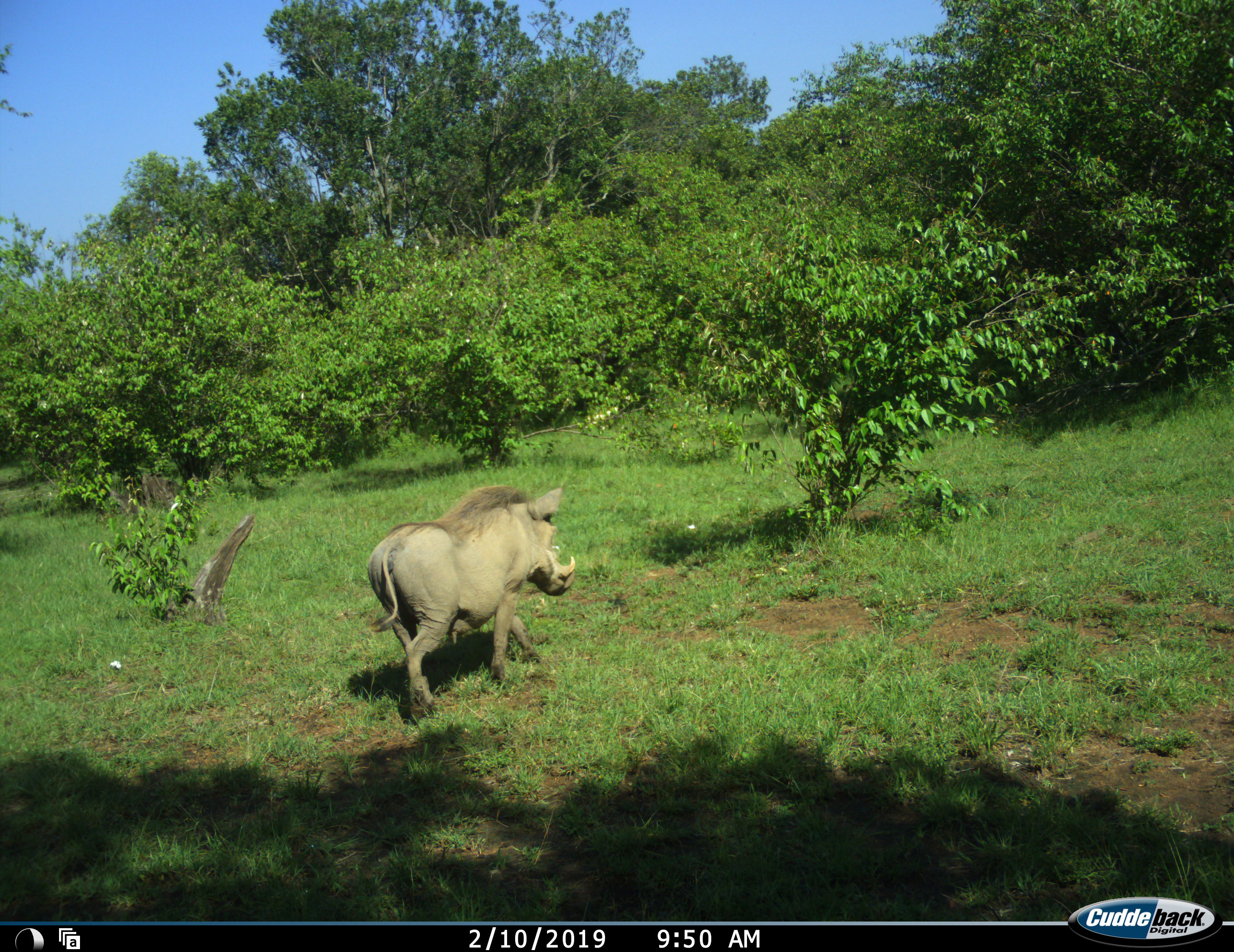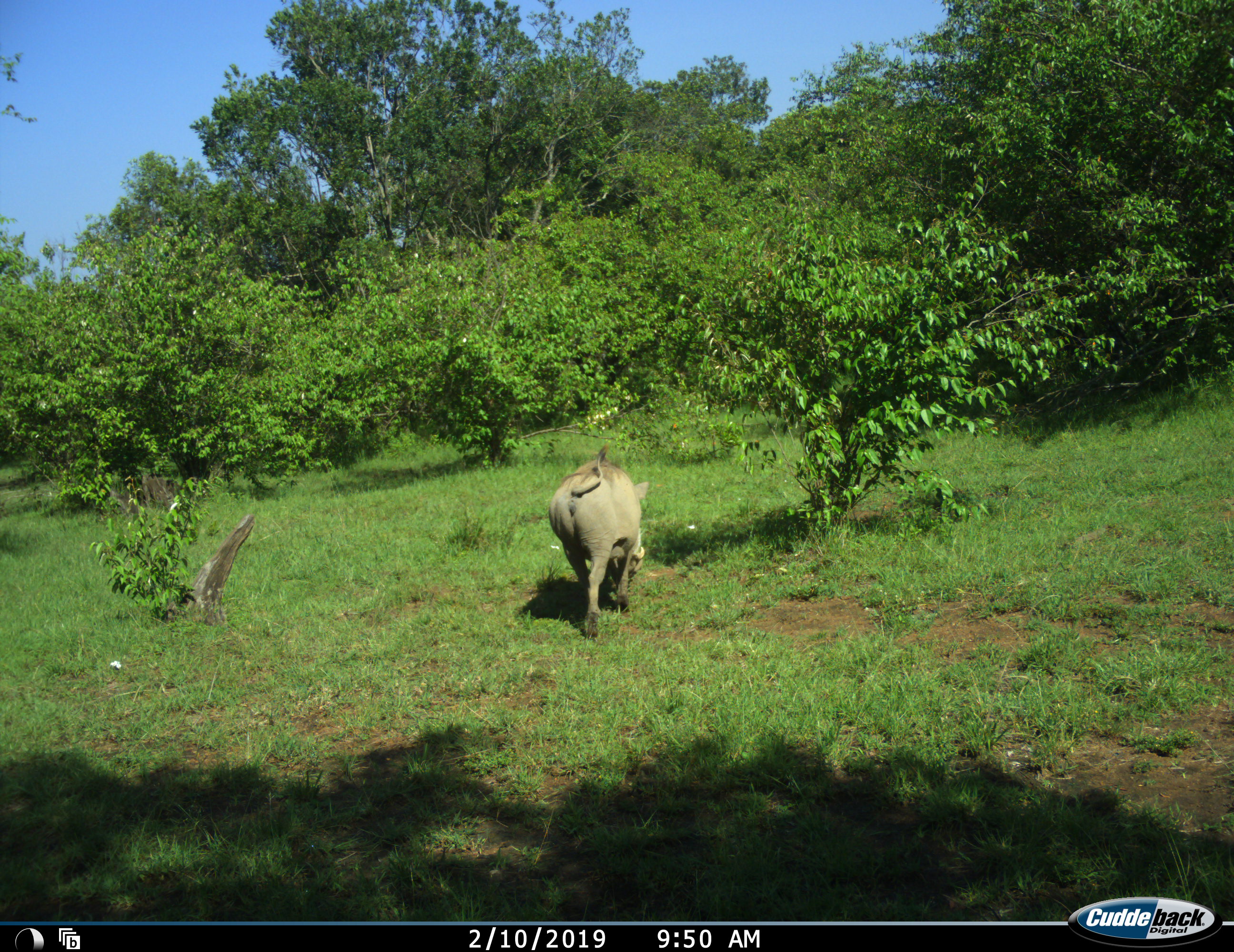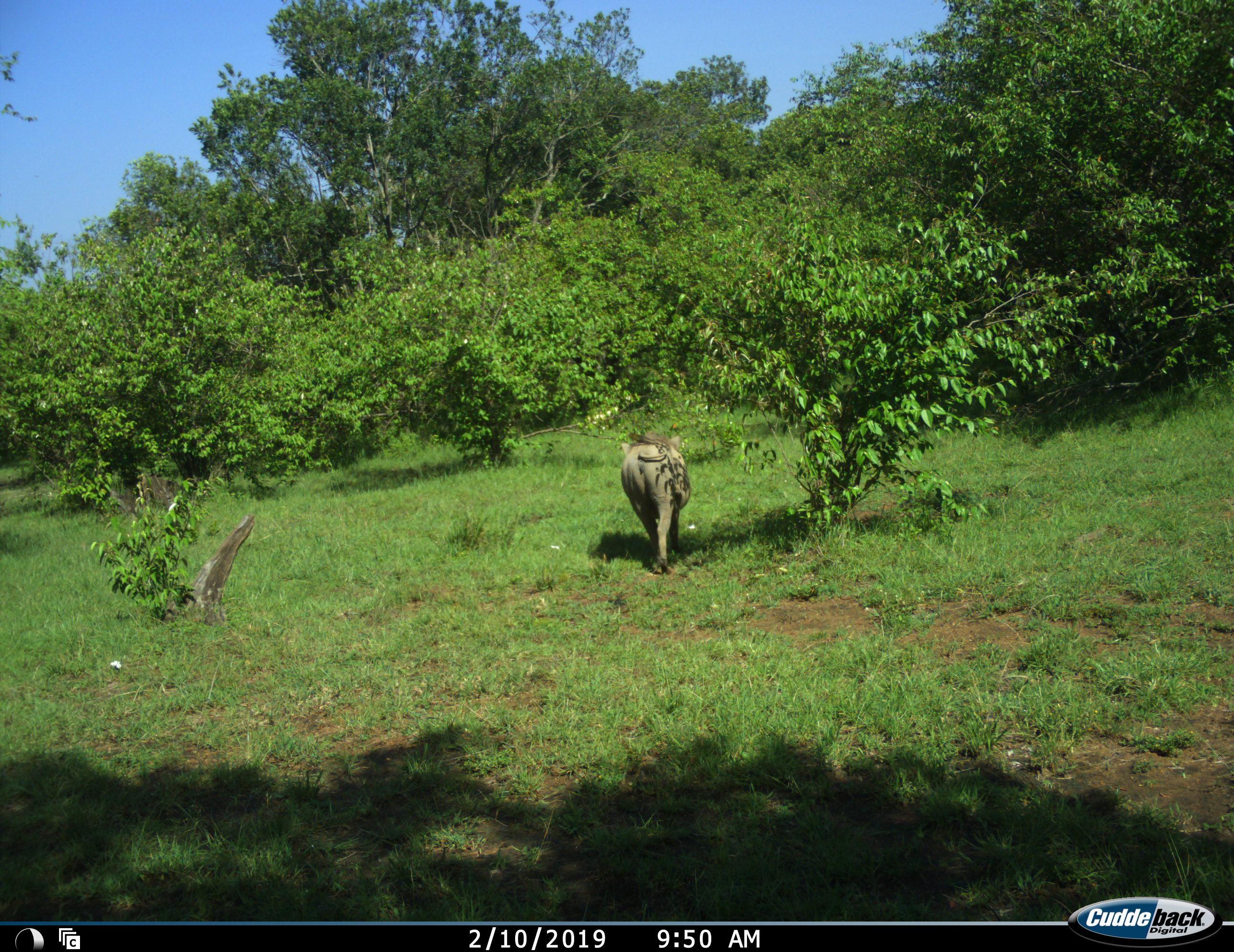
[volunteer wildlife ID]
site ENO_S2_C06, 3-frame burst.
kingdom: Animalia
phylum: Chordata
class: Mammalia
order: Artiodactyla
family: Suidae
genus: Phacochoerus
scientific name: Phacochoerus africanus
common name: warthog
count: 1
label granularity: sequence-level